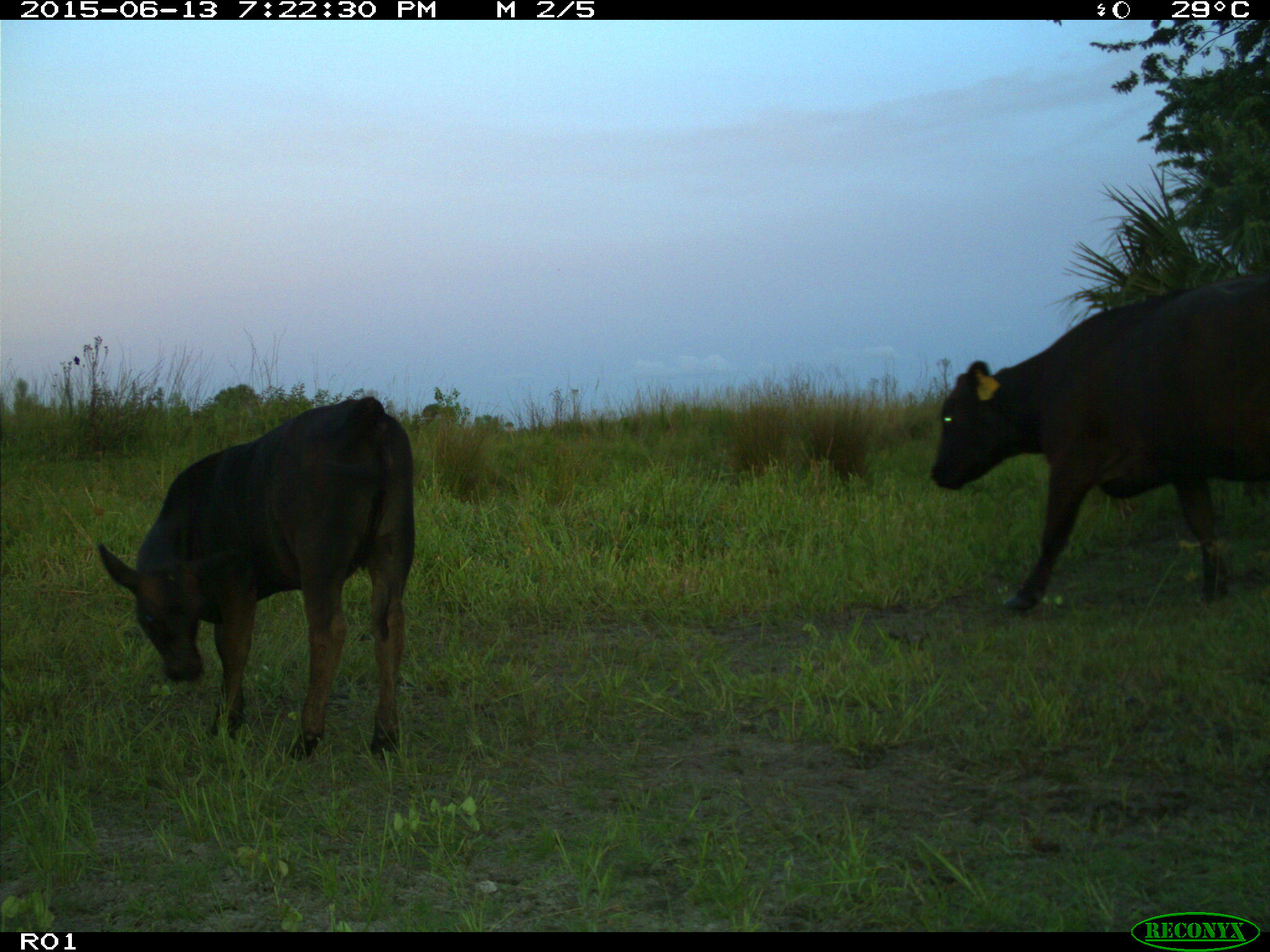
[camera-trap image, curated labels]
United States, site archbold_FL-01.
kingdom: Animalia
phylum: Chordata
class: Mammalia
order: Artiodactyla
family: Bovidae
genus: Bos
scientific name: Bos taurus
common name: domestic cow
Bos taurus (domestic cow).